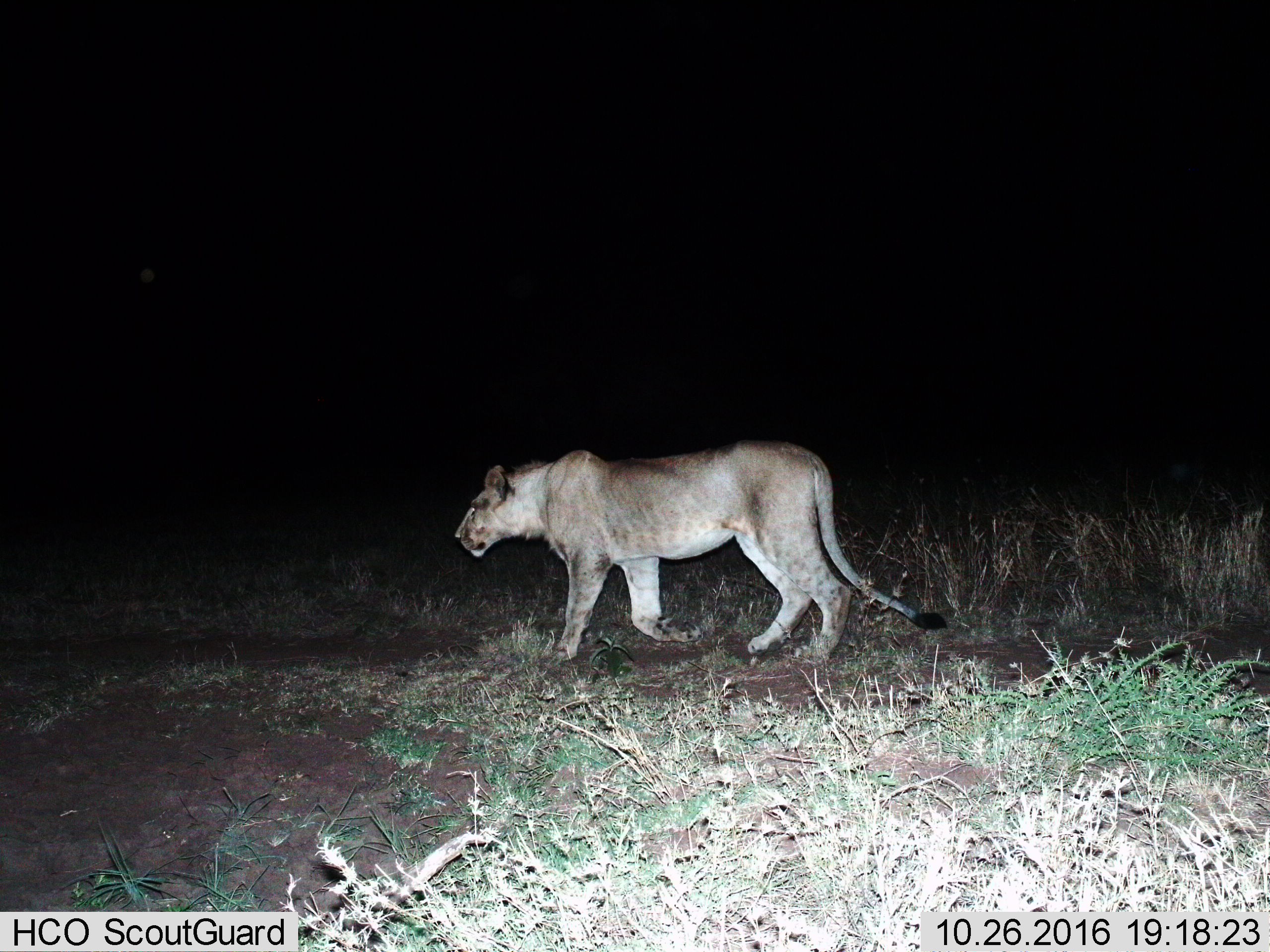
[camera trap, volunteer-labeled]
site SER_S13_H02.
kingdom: Animalia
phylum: Chordata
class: Mammalia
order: Carnivora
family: Felidae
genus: Panthera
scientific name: Panthera leo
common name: lion female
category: lionfemale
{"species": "lionfemale (lion female) (Panthera leo)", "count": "1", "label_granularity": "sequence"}